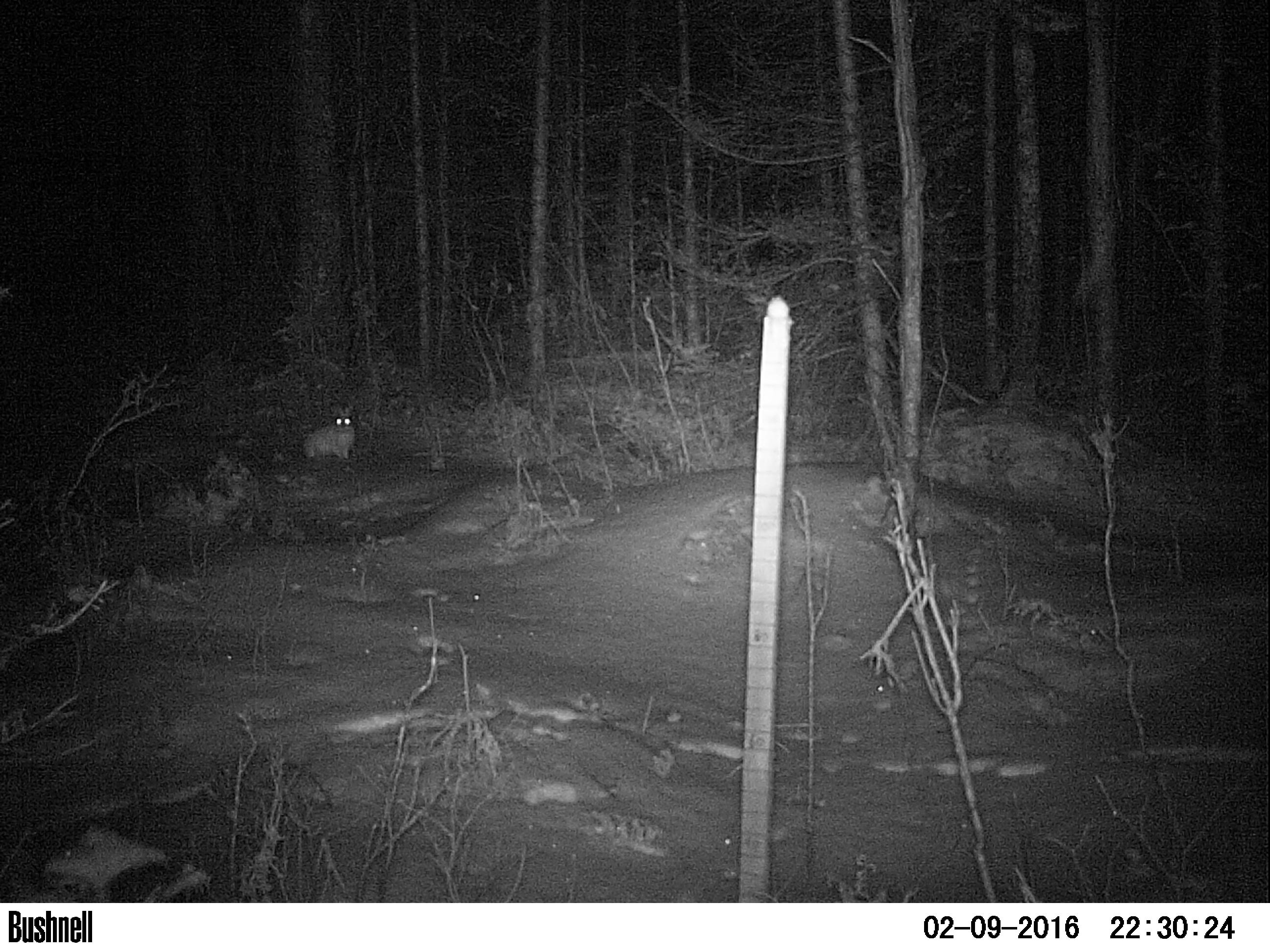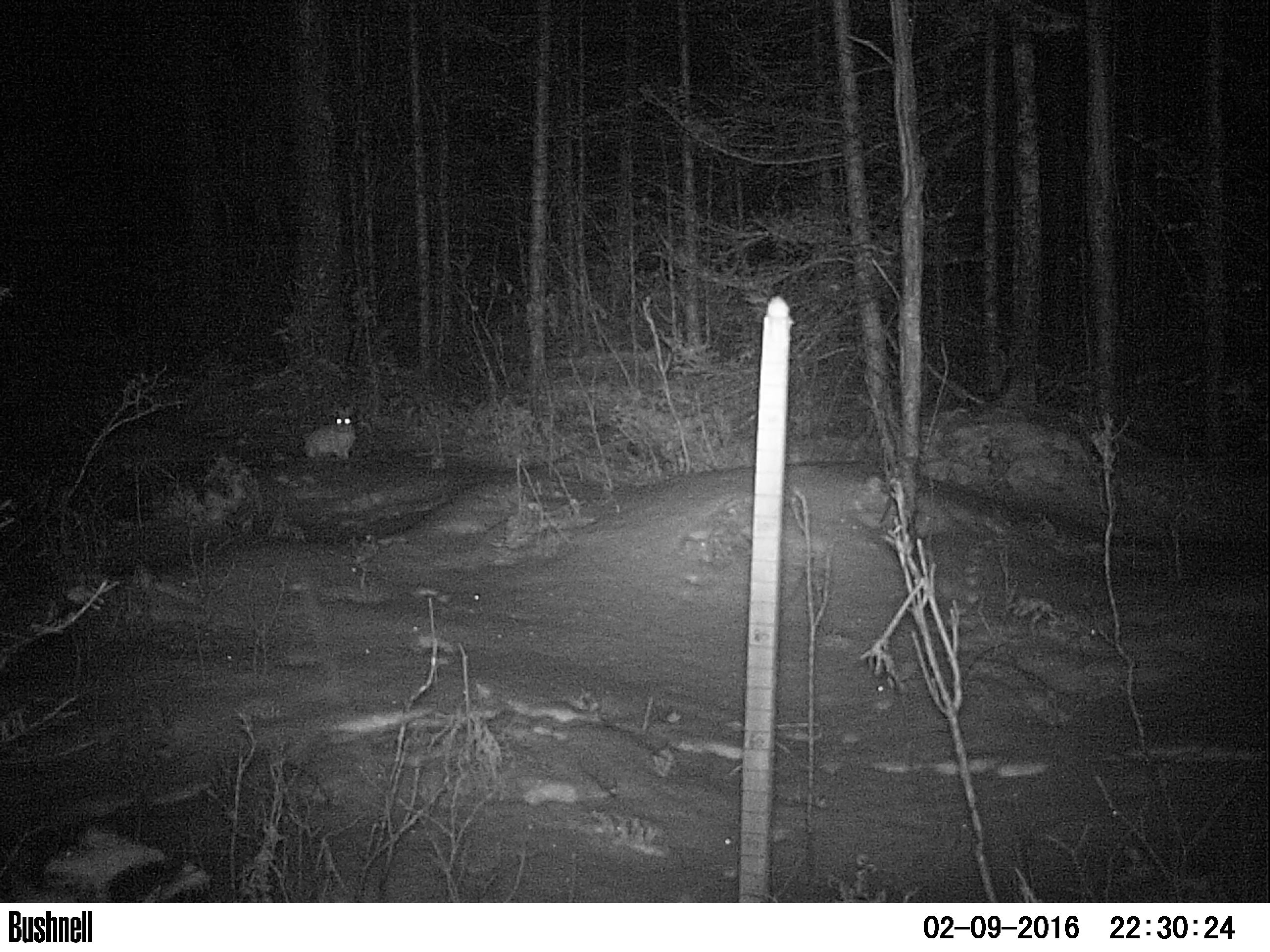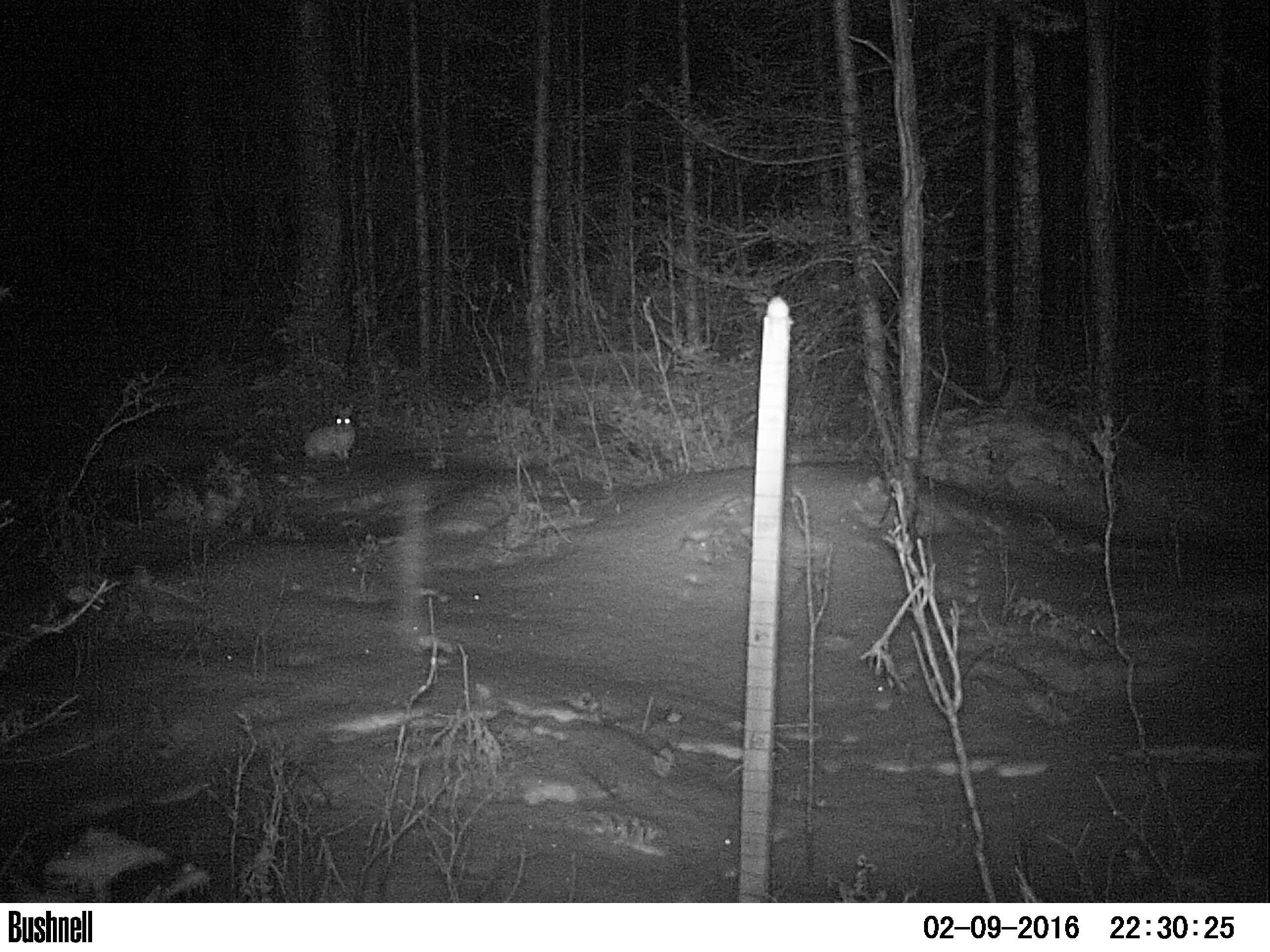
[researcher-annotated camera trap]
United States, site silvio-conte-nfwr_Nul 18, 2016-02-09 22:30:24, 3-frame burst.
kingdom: Animalia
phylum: Chordata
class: Mammalia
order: Lagomorpha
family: Leporidae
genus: Lepus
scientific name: Lepus americanus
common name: snowshoe hare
Snowshoe hare (Lepus americanus).